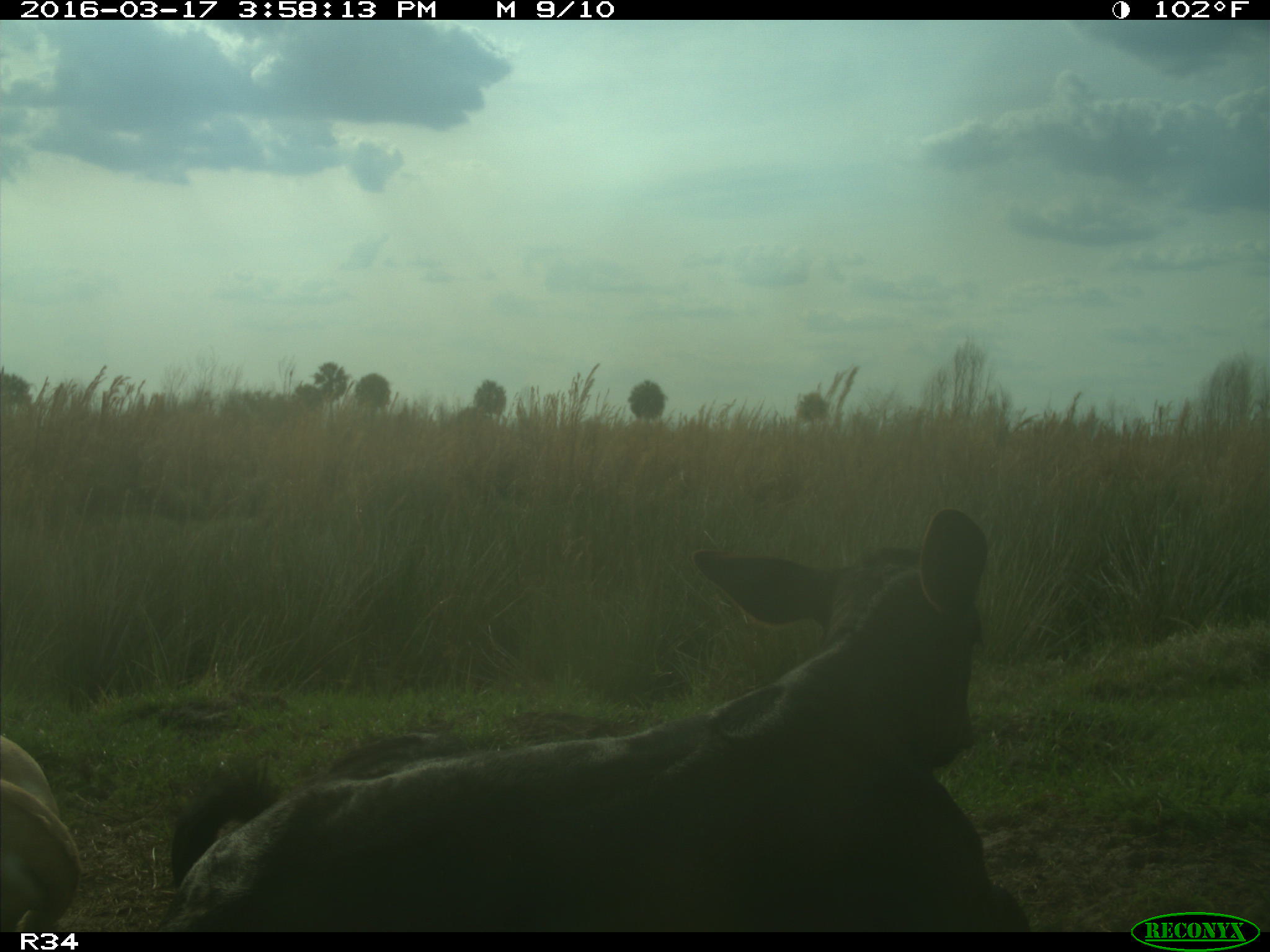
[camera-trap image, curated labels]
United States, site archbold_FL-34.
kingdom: Animalia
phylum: Chordata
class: Mammalia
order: Artiodactyla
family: Bovidae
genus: Bos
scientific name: Bos taurus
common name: domestic cow